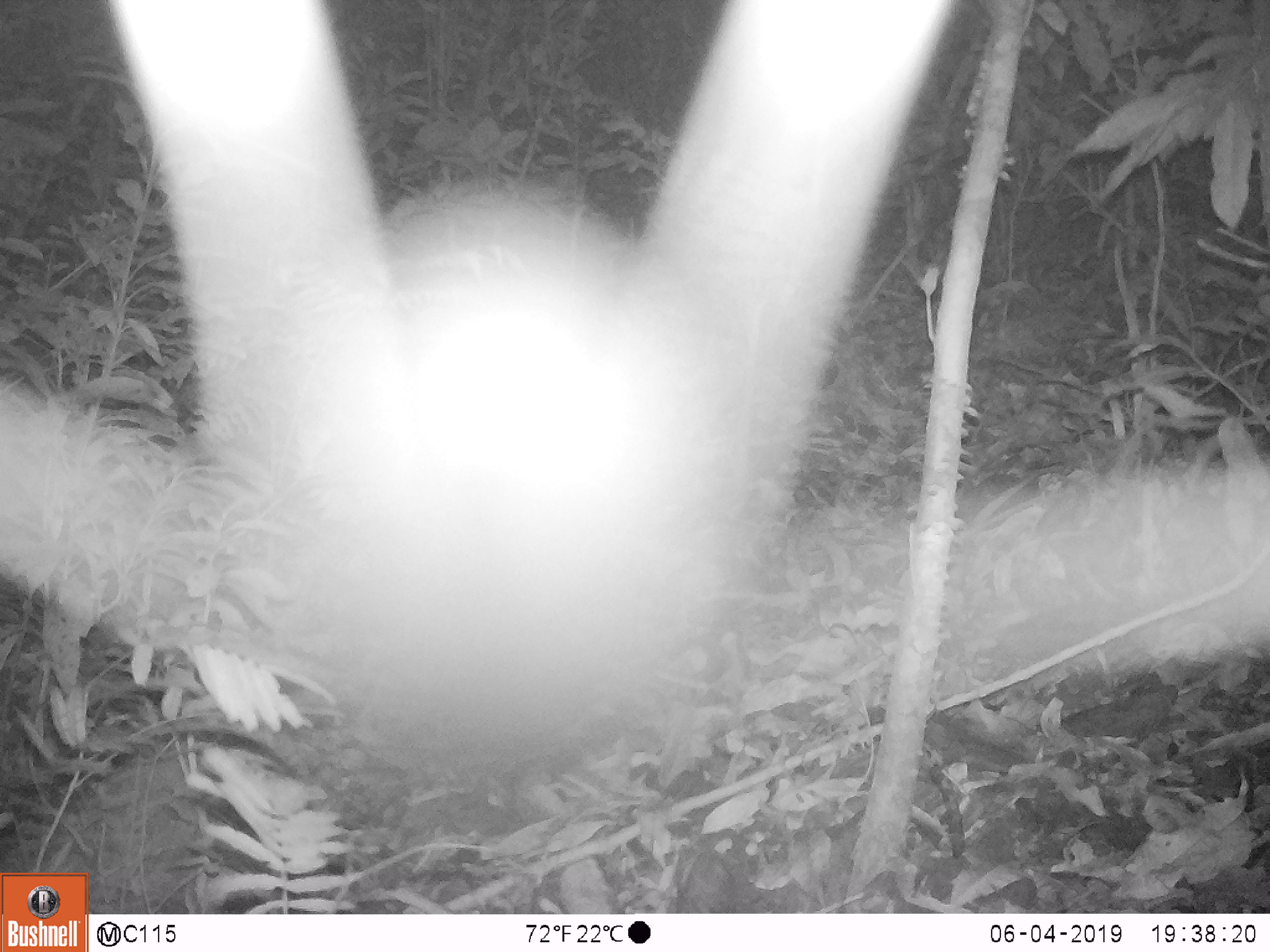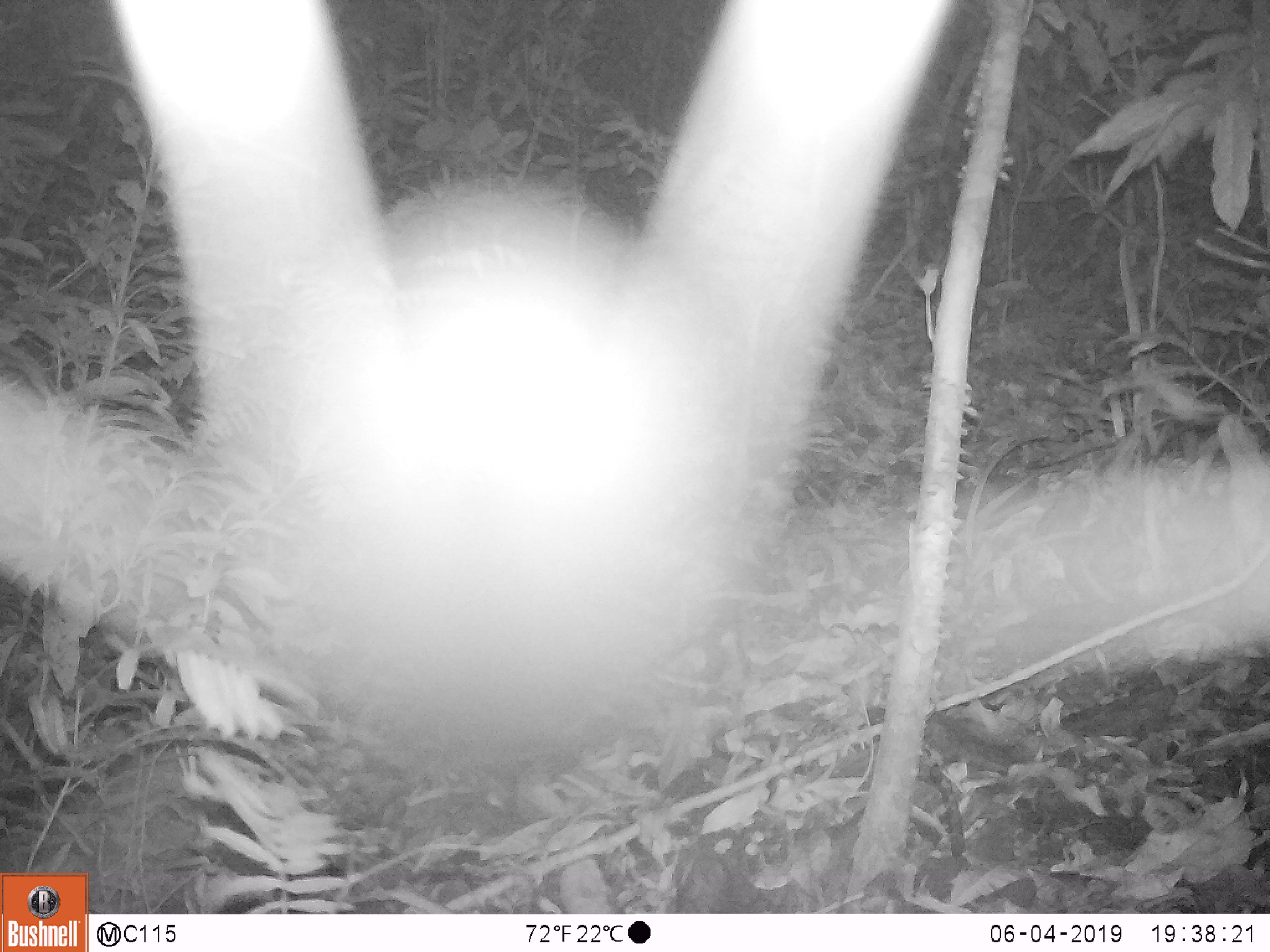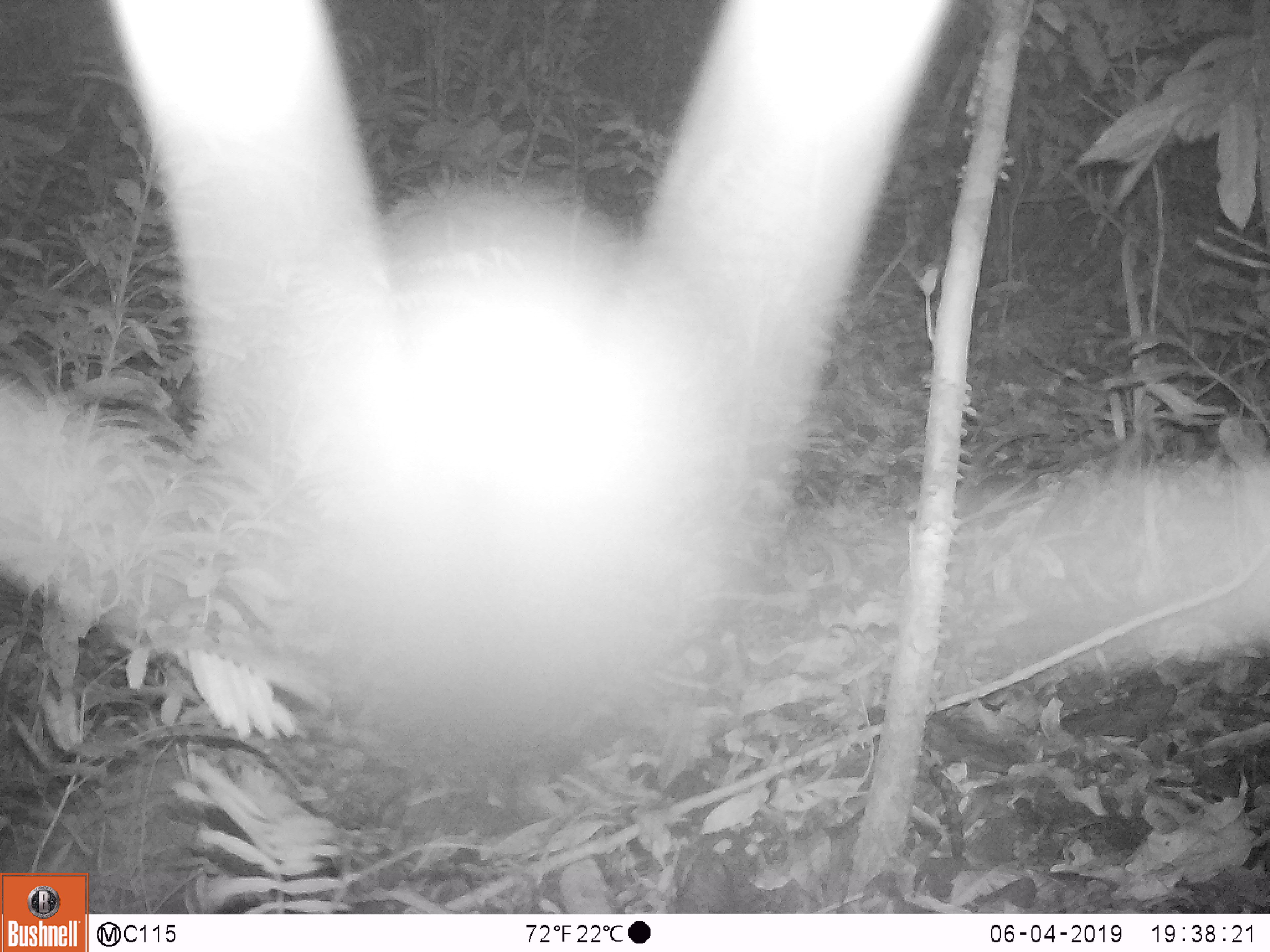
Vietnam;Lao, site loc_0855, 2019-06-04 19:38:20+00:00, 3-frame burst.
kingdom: Animalia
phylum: Chordata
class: Mammalia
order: Artiodactyla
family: Cervidae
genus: Muntiacus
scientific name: Muntiacus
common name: muntjacs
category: unidentified muntjac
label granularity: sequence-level